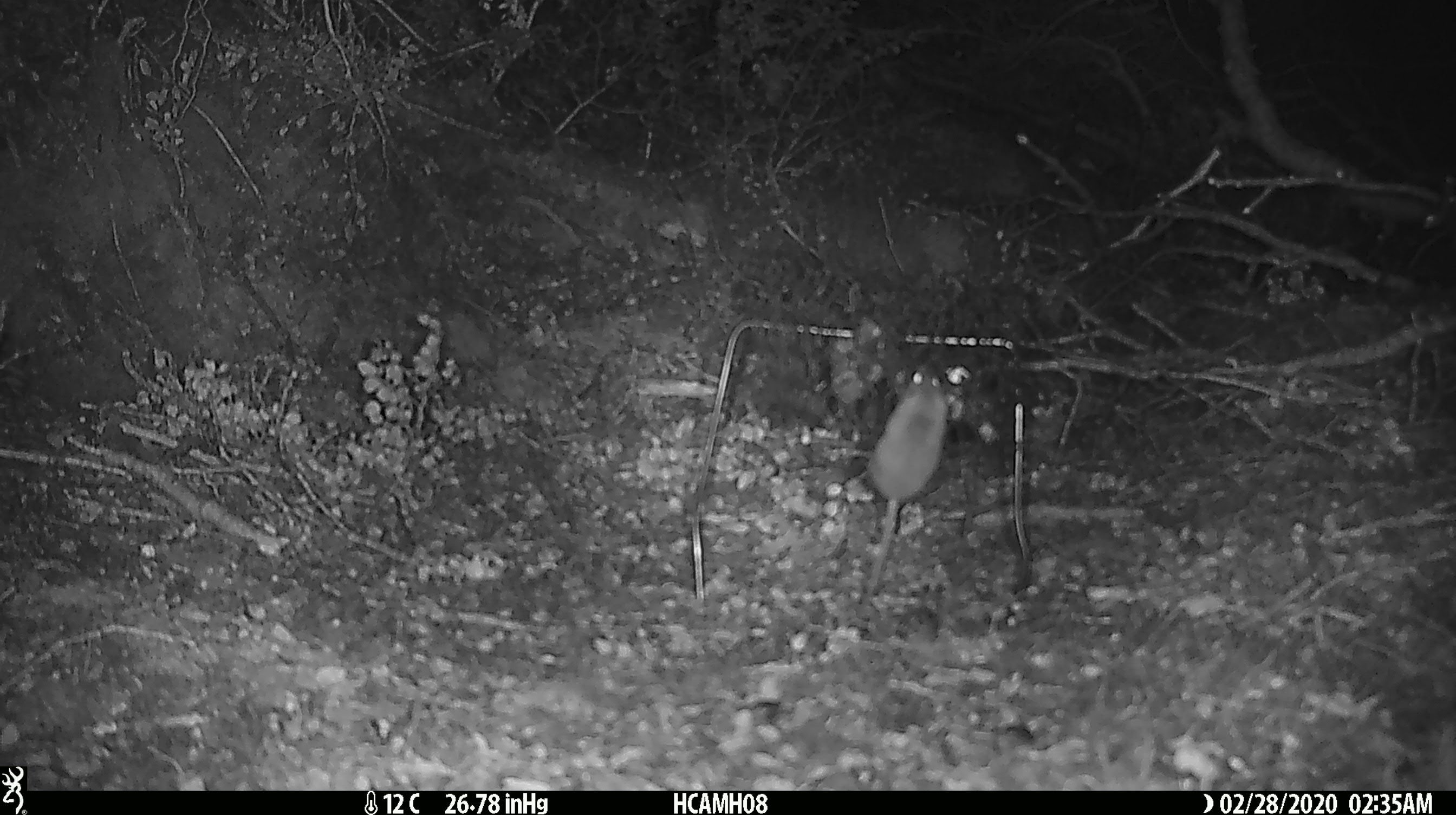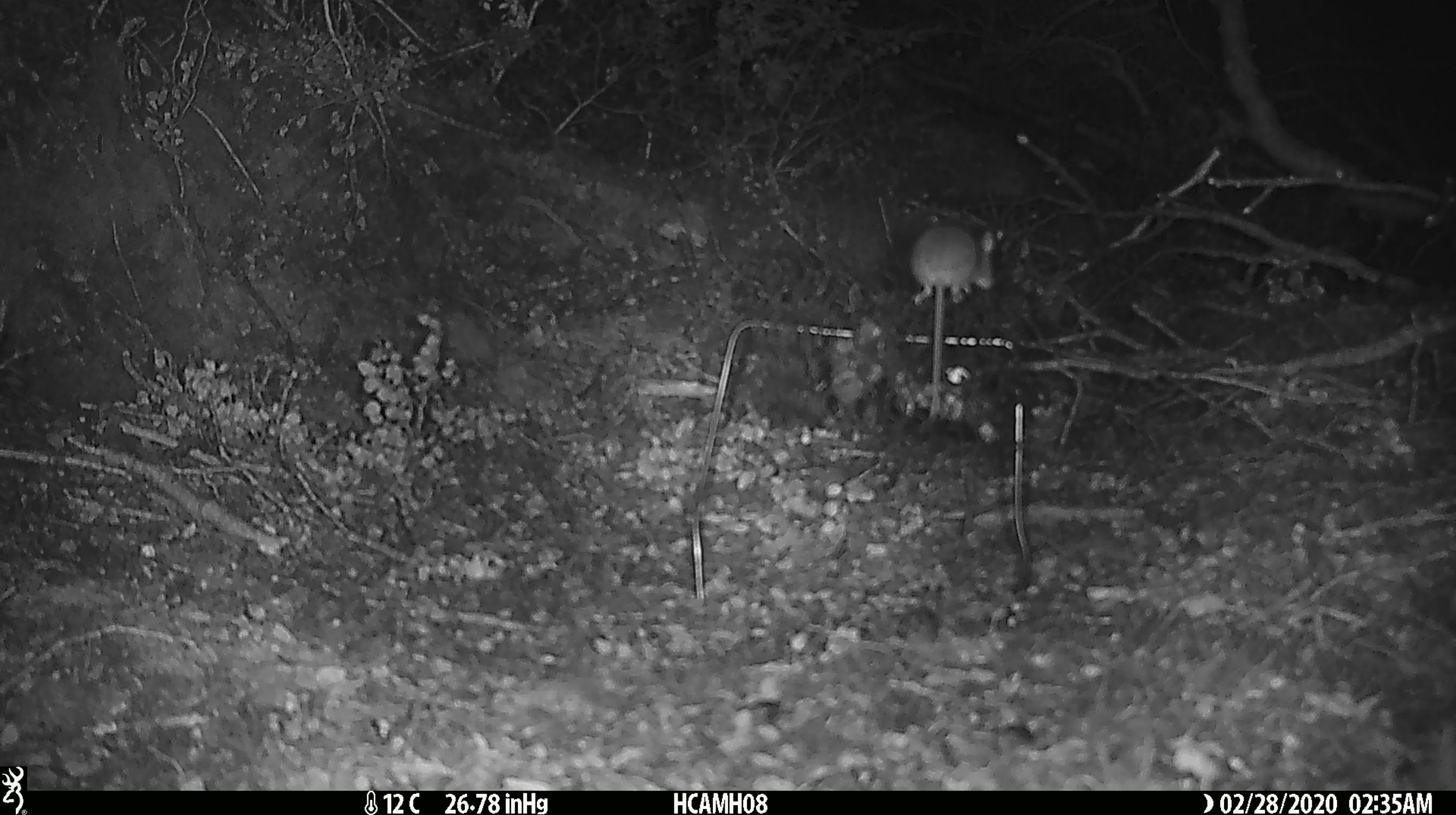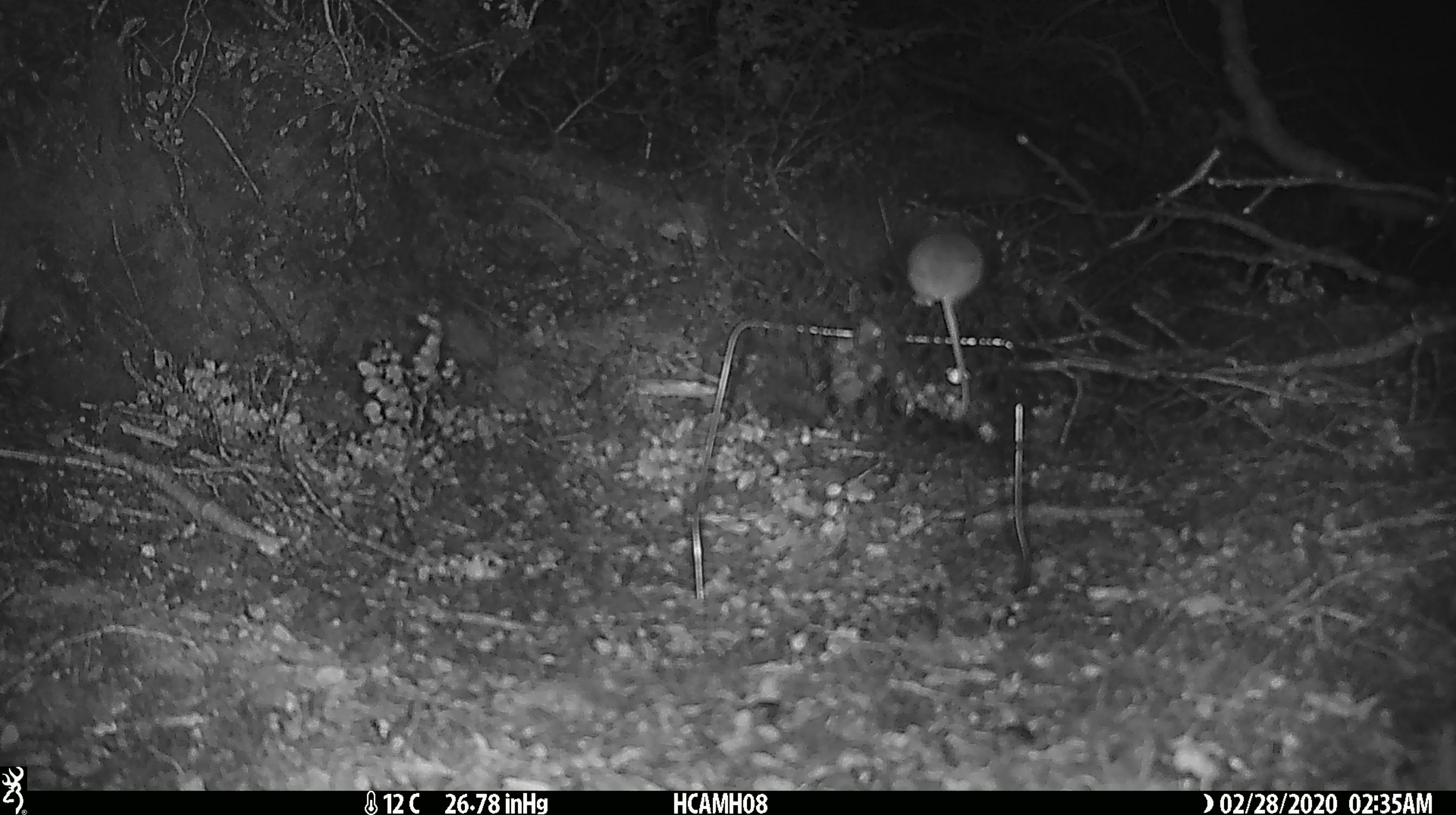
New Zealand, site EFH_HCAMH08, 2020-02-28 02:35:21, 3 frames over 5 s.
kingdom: Animalia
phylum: Chordata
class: Mammalia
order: Rodentia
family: Muridae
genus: Mus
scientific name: Mus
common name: mouse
Mouse (Mus).